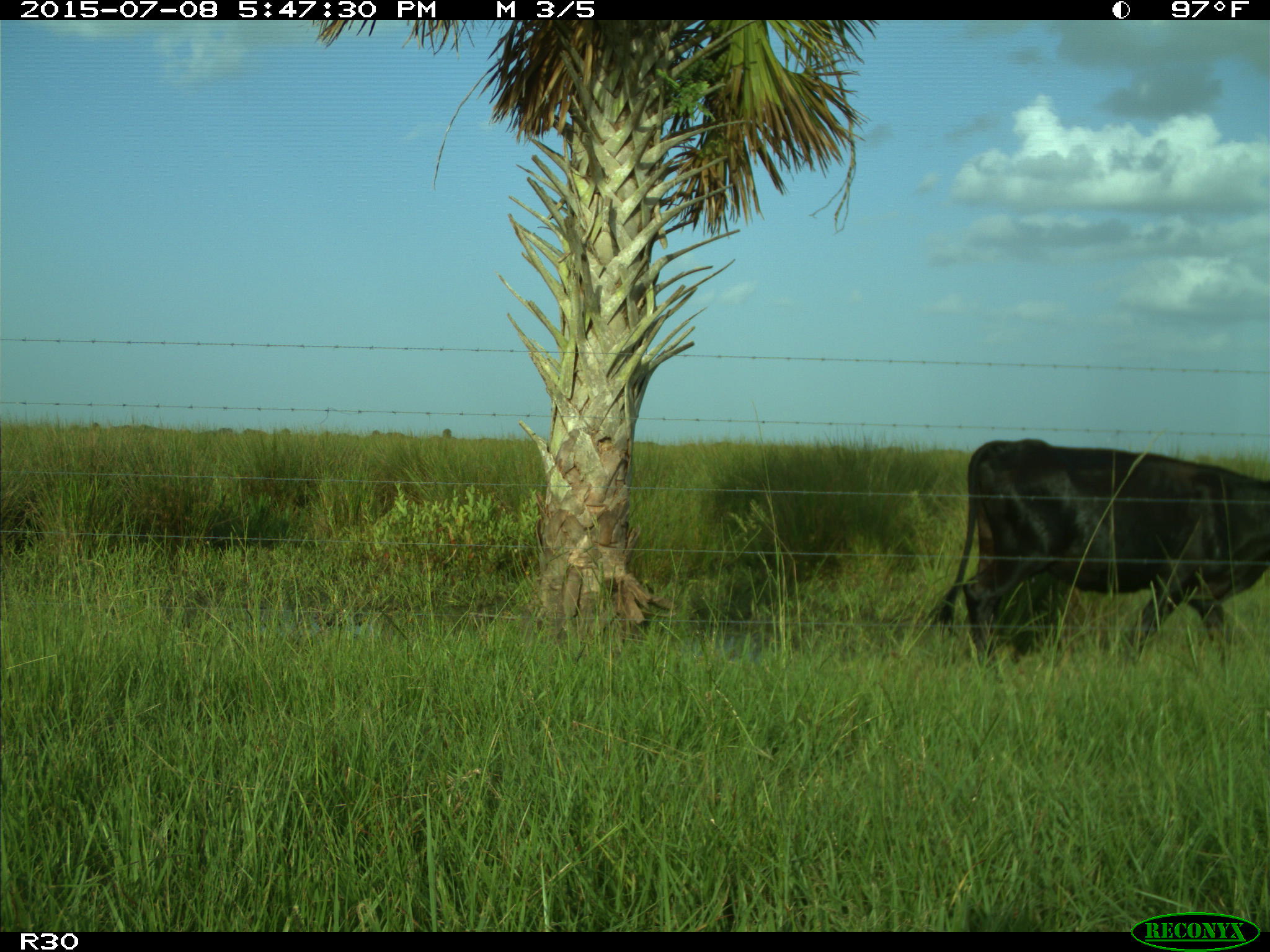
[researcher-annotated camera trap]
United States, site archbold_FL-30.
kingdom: Animalia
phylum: Chordata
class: Mammalia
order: Artiodactyla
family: Bovidae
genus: Bos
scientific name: Bos taurus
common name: domestic cow